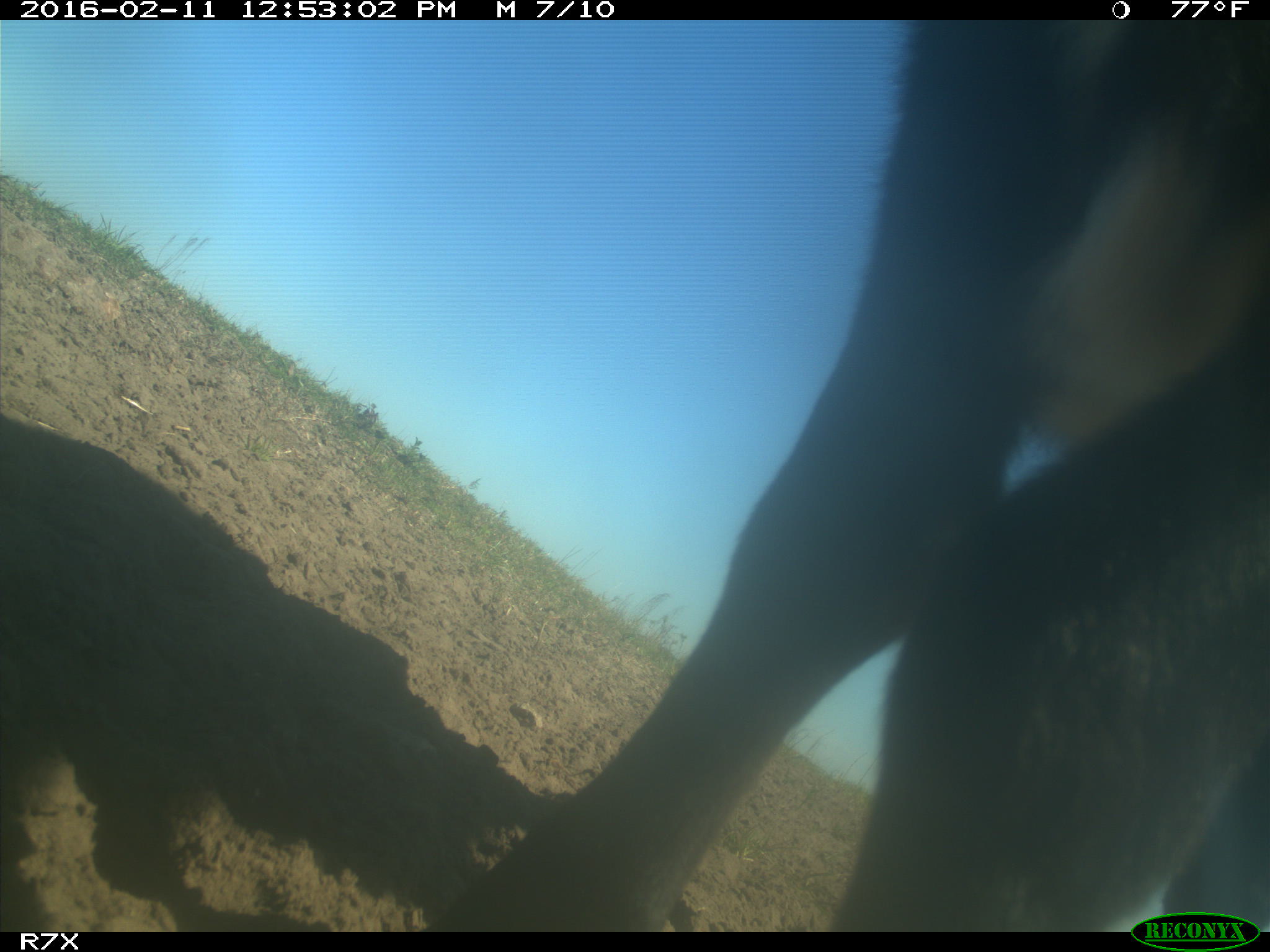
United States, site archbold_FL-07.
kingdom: Animalia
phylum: Chordata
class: Mammalia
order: Artiodactyla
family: Bovidae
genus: Bos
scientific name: Bos taurus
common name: domestic cow